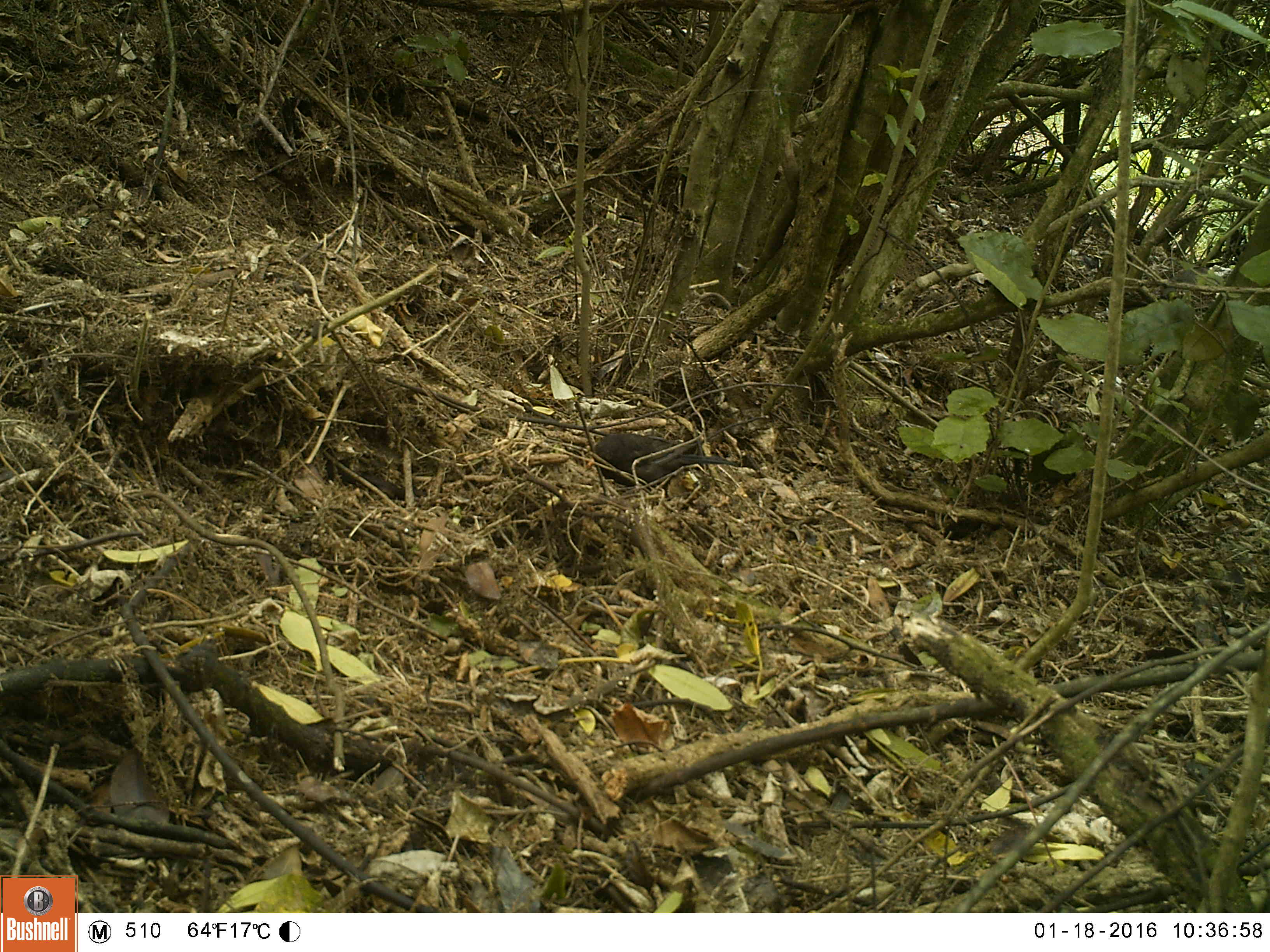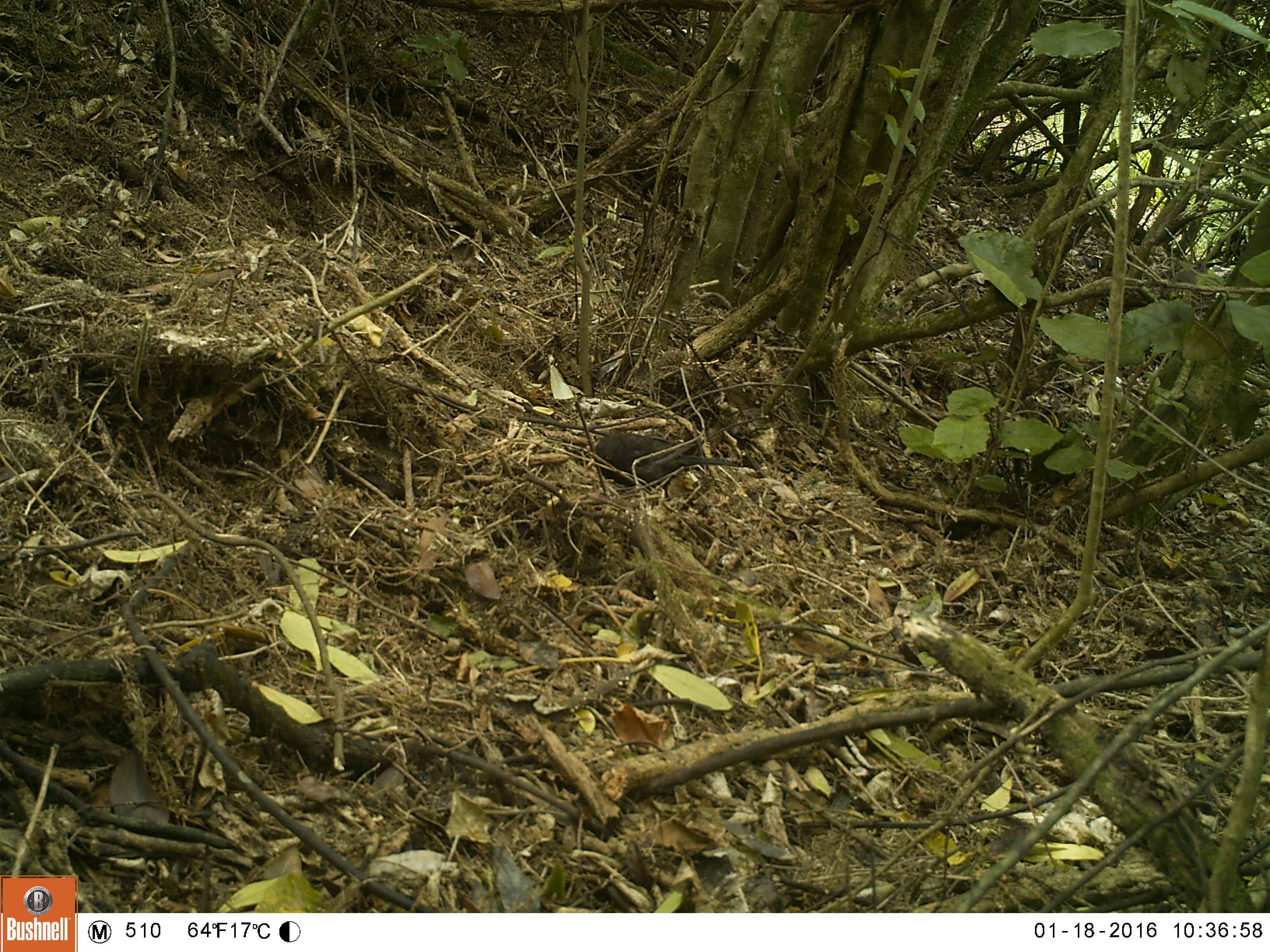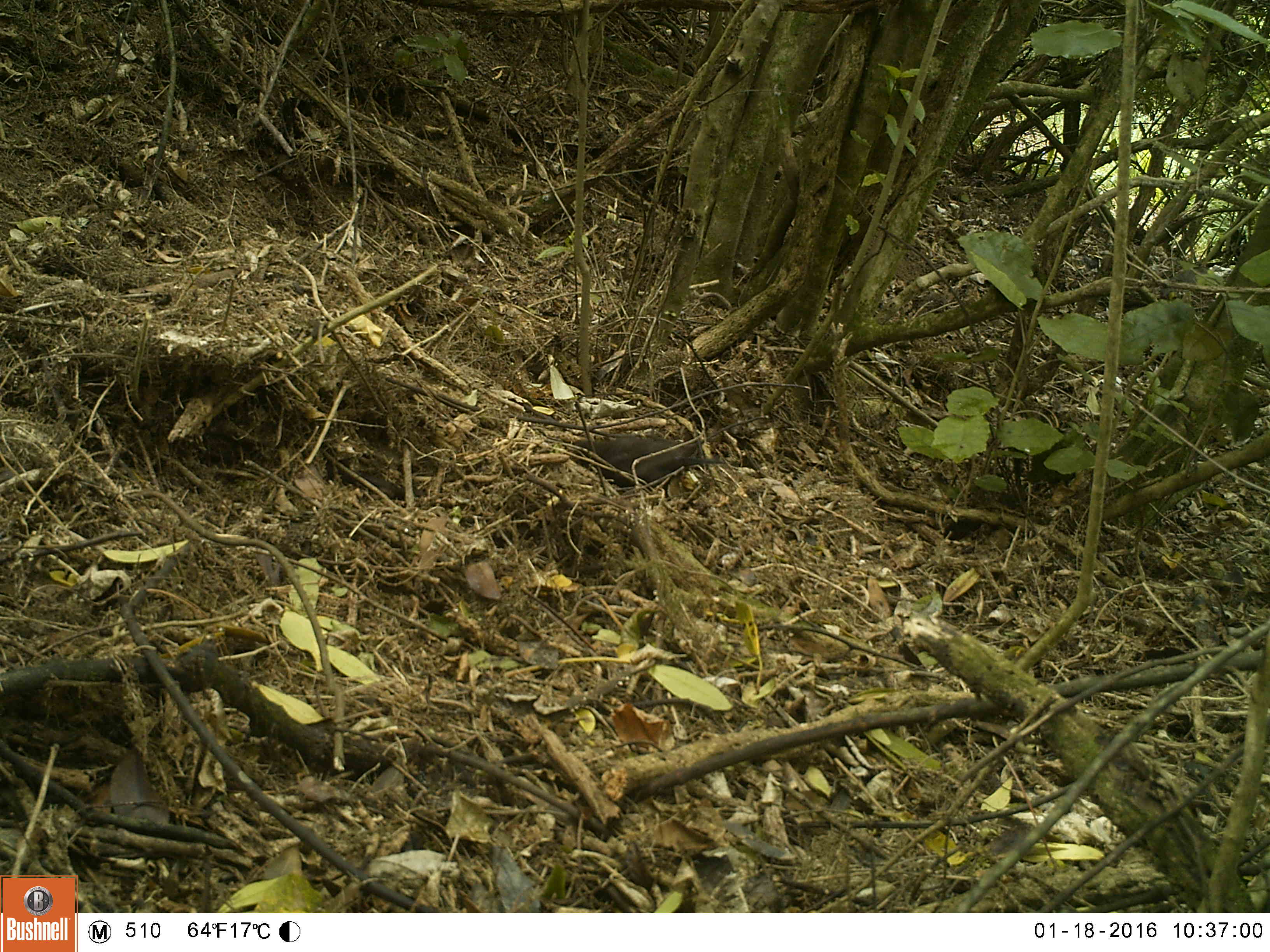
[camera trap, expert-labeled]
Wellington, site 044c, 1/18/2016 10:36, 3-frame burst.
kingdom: Animalia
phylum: Chordata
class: Aves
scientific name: Aves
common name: bird